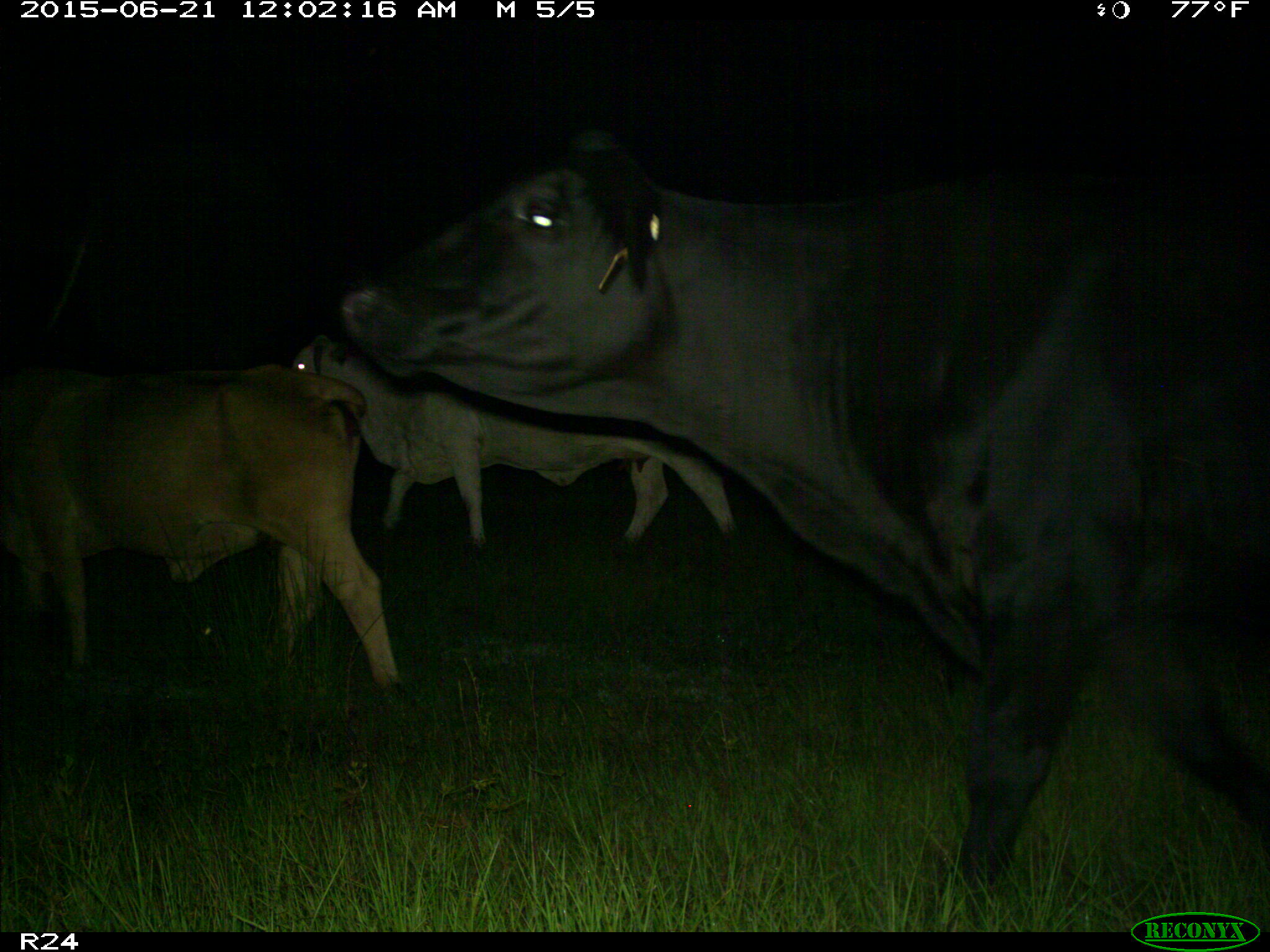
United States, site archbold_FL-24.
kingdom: Animalia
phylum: Chordata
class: Mammalia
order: Artiodactyla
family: Bovidae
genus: Bos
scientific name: Bos taurus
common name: domestic cow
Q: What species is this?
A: Bos taurus (domestic cow).